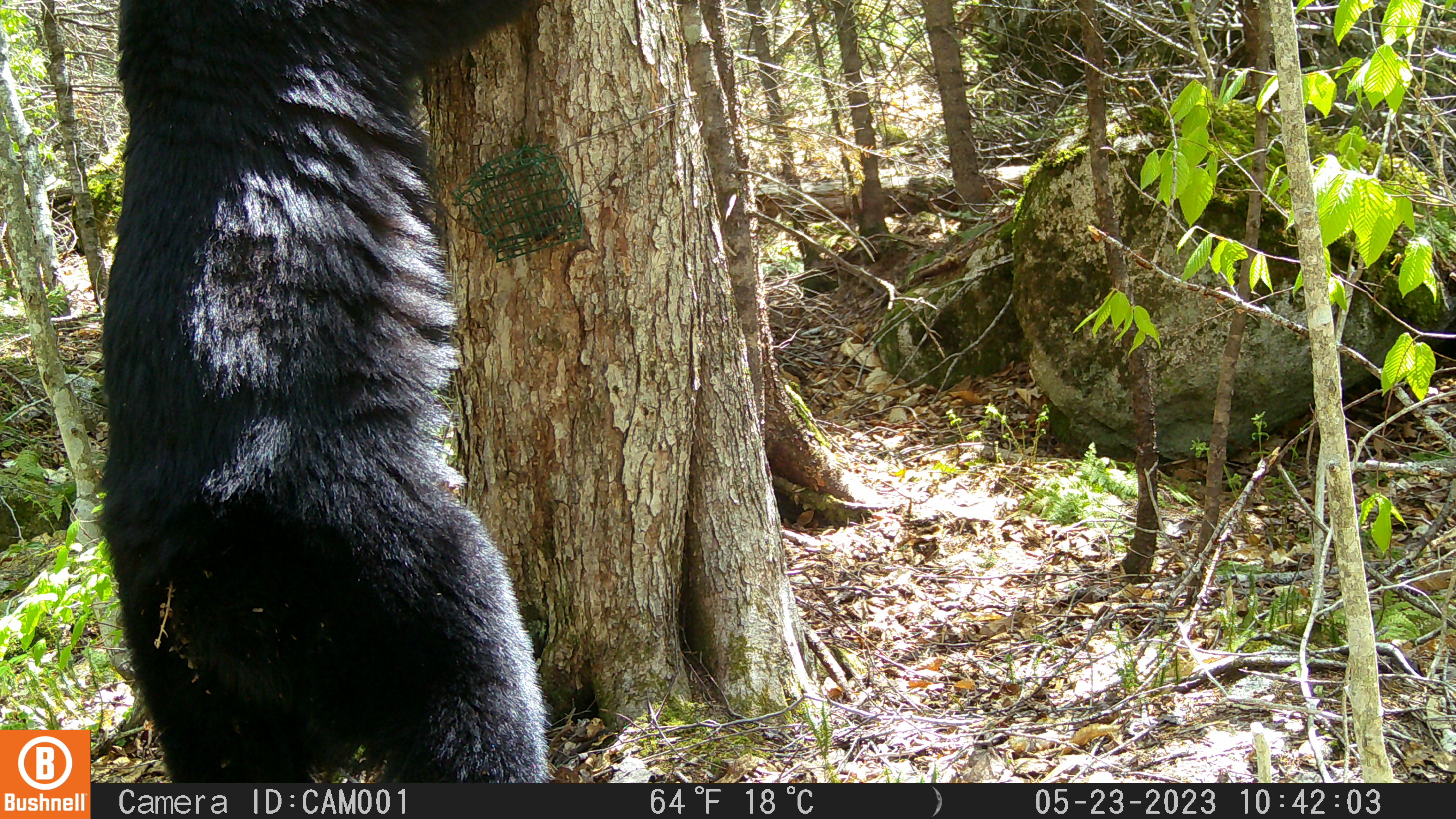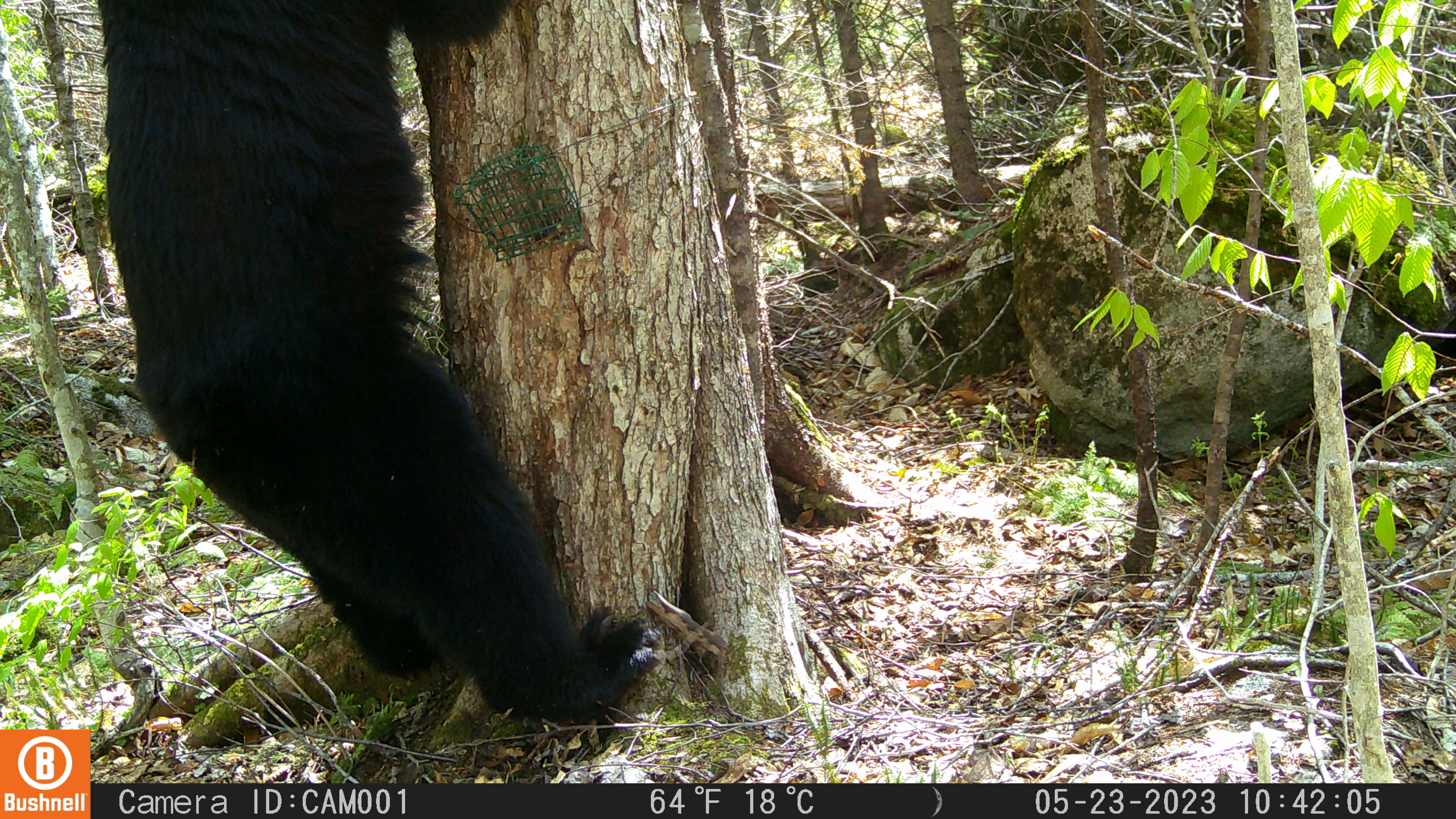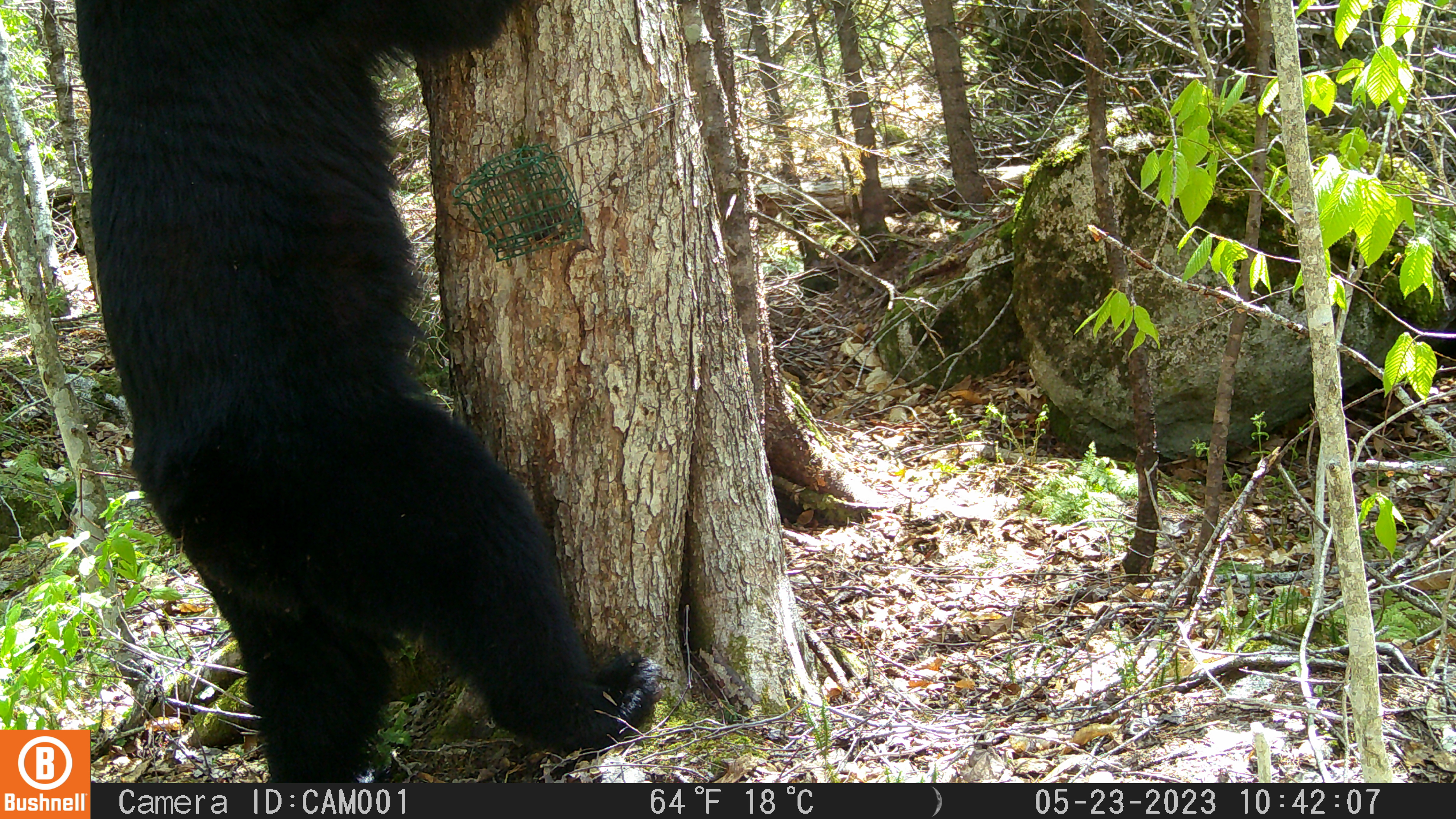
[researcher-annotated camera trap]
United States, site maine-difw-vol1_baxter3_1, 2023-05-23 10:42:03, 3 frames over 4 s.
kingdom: Animalia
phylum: Chordata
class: Mammalia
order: Carnivora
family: Ursidae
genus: Ursus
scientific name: Ursus americanus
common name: black bear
Black bear (Ursus americanus).